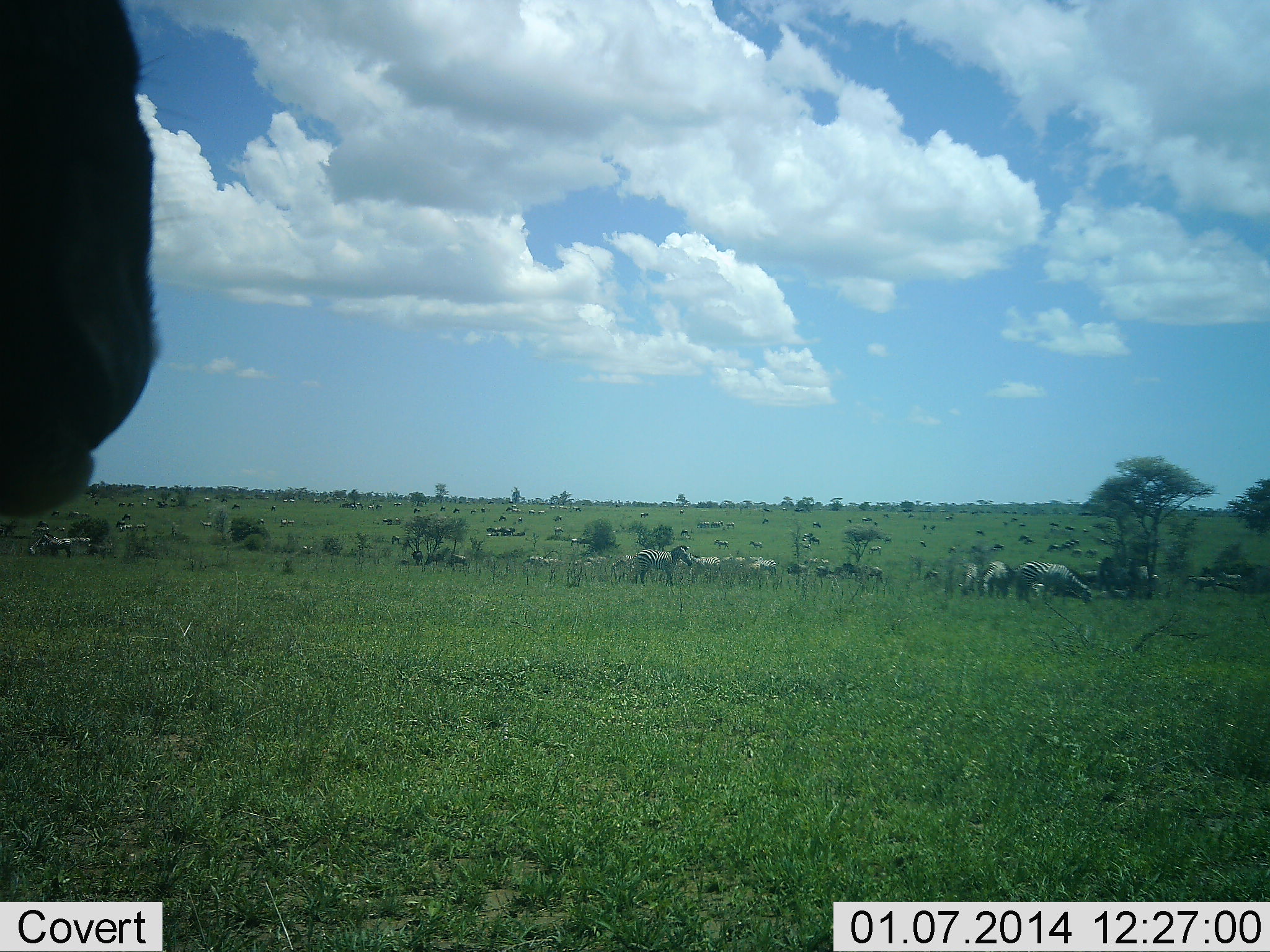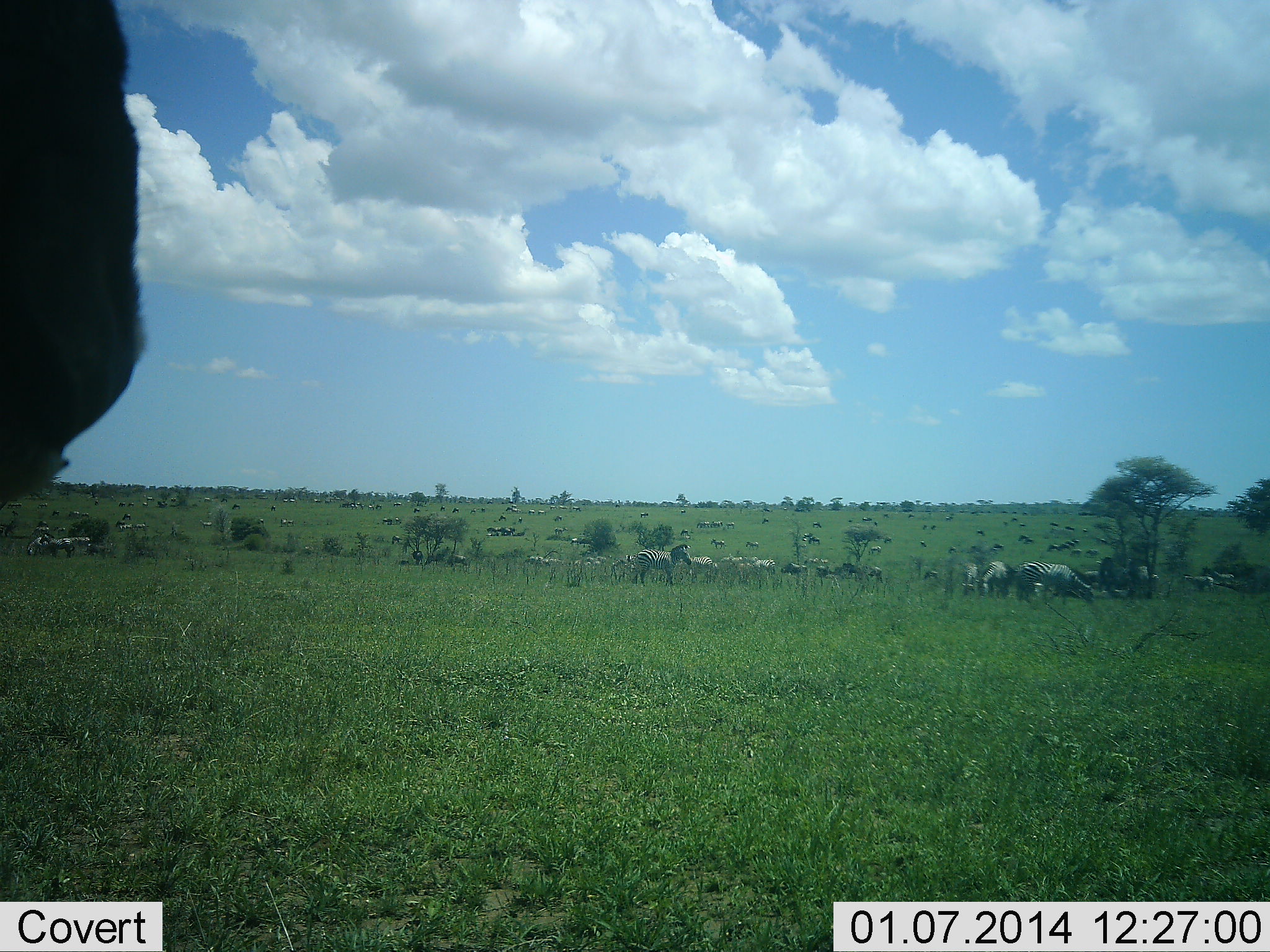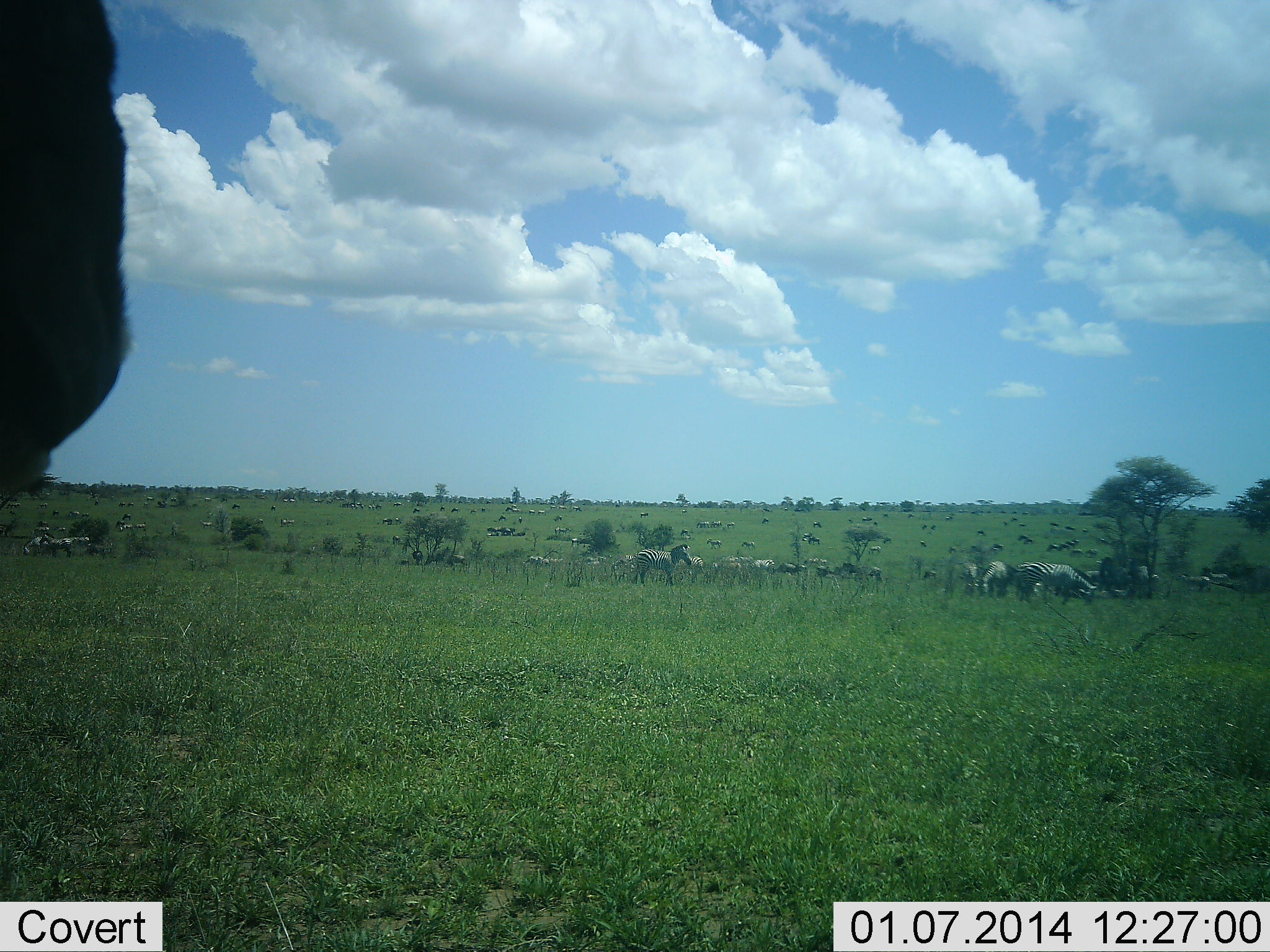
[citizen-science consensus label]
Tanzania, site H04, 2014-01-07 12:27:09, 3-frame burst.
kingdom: Animalia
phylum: Chordata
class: Mammalia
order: Perissodactyla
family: Equidae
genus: Equus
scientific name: Equus quagga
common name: plains zebra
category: zebra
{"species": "zebra (plains zebra) (Equus quagga)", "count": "11-50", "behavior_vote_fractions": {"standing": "65%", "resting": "10%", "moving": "47%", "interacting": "10%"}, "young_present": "0%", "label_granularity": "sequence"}